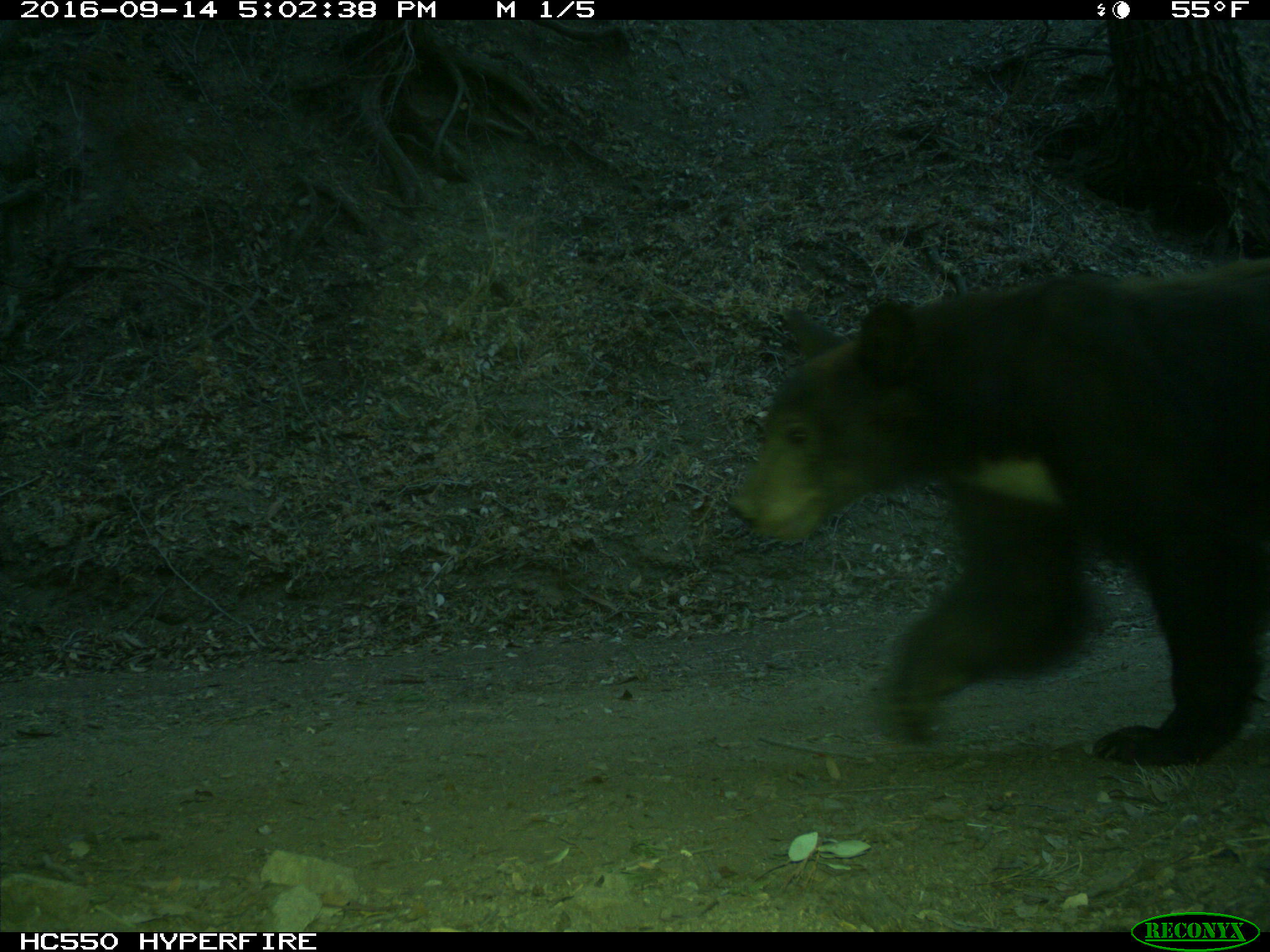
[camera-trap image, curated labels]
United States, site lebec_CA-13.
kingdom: Animalia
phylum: Chordata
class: Mammalia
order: Carnivora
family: Ursidae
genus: Ursus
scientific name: Ursus americanus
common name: american black bear